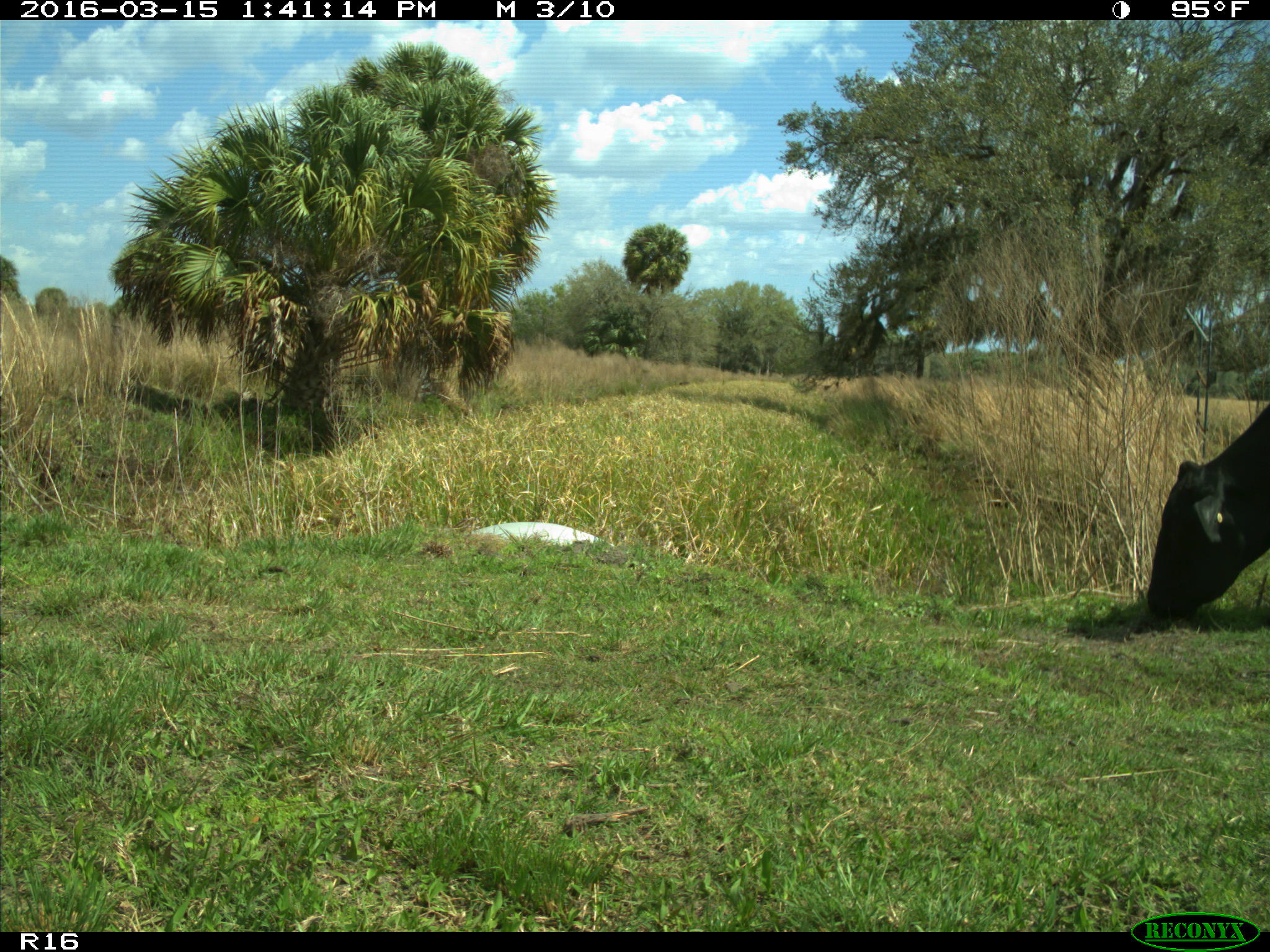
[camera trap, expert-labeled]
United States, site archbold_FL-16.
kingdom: Animalia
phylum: Chordata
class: Mammalia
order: Artiodactyla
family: Bovidae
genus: Bos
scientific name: Bos taurus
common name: domestic cow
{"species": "Bos taurus (domestic cow)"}